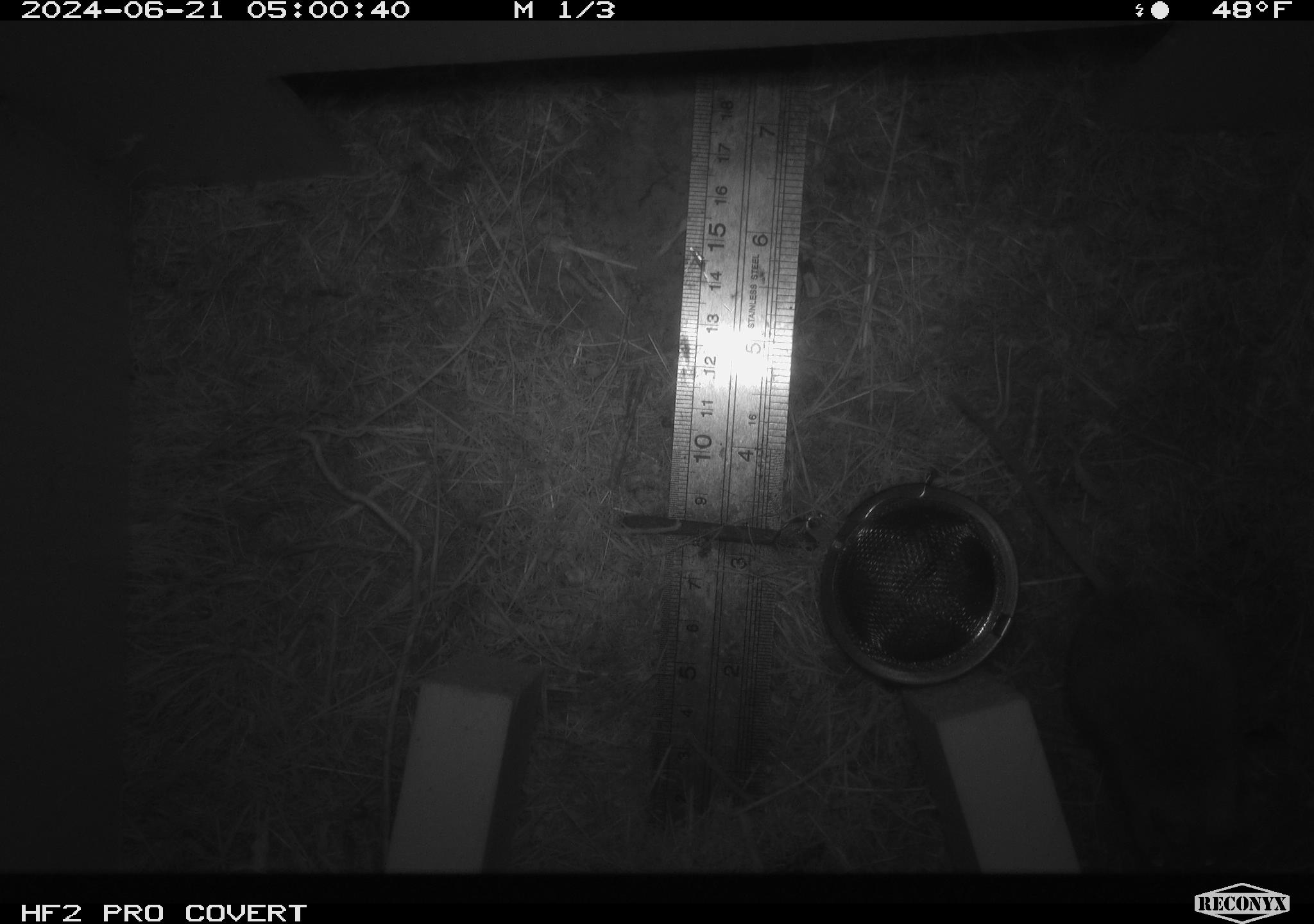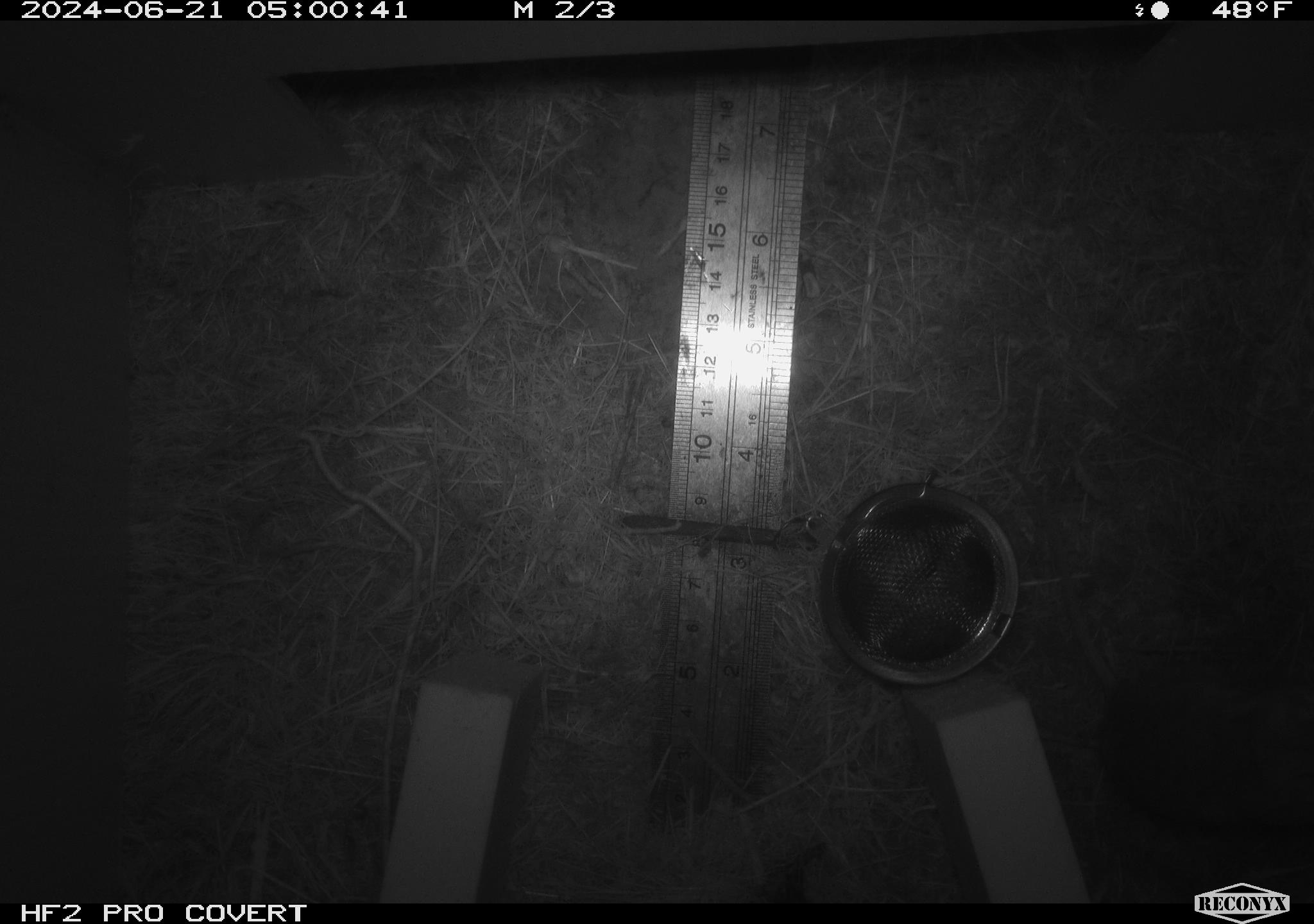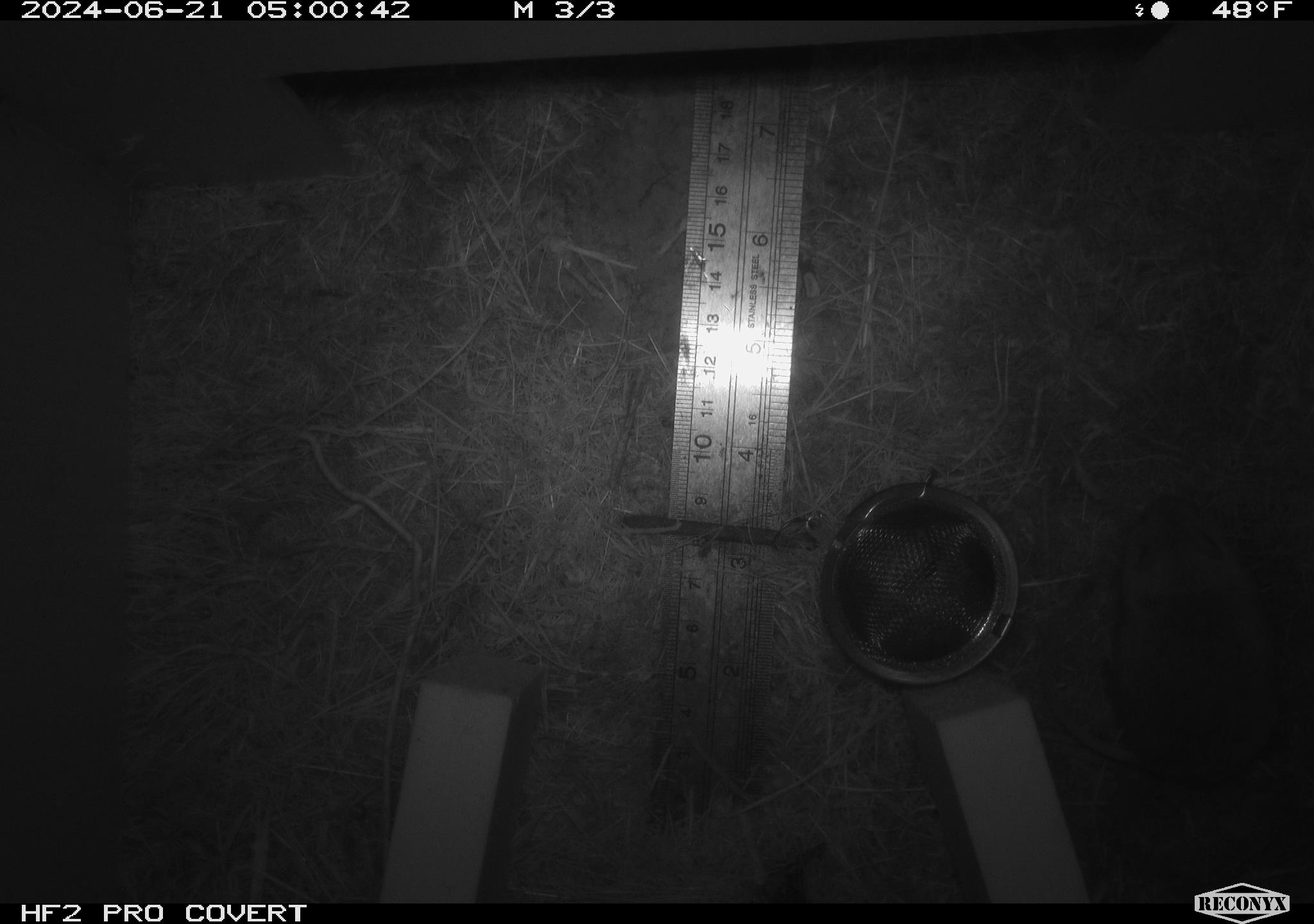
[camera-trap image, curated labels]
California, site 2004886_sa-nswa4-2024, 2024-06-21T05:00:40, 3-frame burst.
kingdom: Animalia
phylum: Chordata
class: Mammalia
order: Rodentia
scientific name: Rodentia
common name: rodent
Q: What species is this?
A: Rodent (Rodentia).